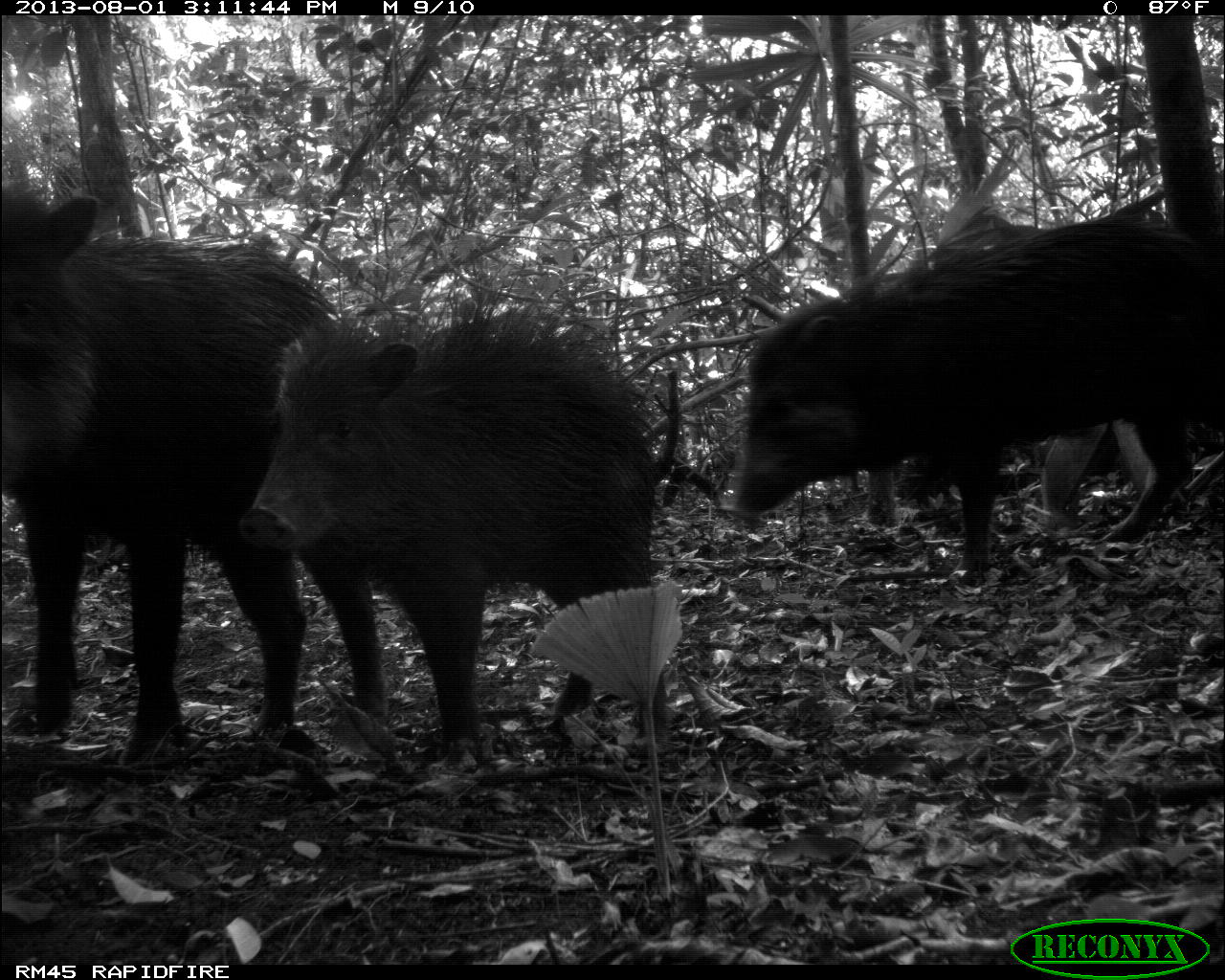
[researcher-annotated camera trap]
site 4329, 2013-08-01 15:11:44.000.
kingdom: Animalia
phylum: Chordata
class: Mammalia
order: Artiodactyla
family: Tayassuidae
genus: Tayassu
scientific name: Tayassu pecari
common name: white-lipped peccary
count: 14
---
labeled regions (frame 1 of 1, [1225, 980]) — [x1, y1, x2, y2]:
tayassu pecari: [1, 189, 386, 770]; [239, 316, 671, 757]; [734, 206, 1220, 588]